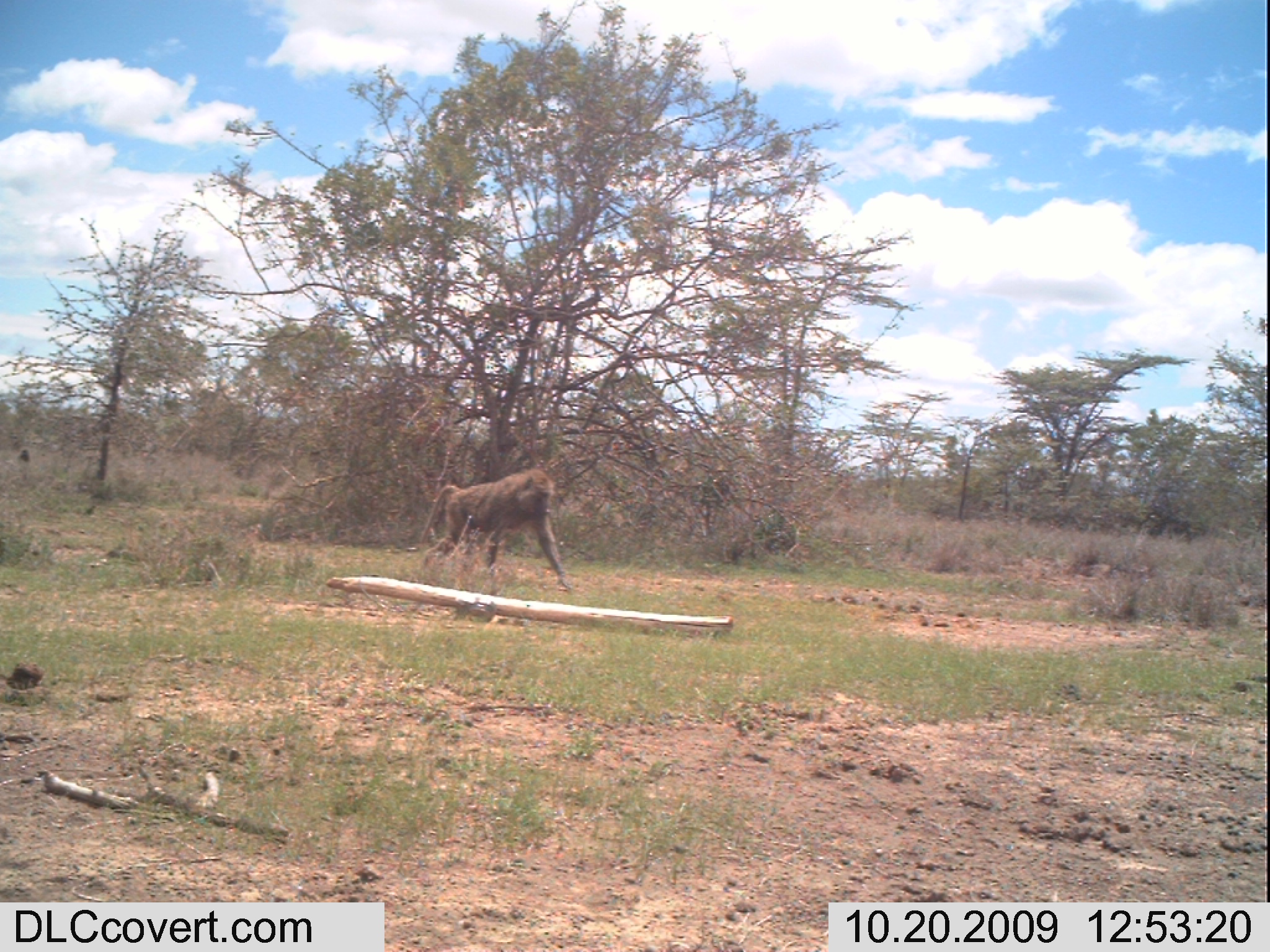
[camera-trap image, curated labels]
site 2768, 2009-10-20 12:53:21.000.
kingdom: Animalia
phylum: Chordata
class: Mammalia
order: Primates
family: Cercopithecidae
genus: Papio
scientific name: Papio anubis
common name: olive baboon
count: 2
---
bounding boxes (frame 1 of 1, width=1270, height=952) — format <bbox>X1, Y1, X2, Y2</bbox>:
papio anubis: <bbox>418, 464, 578, 597</bbox>